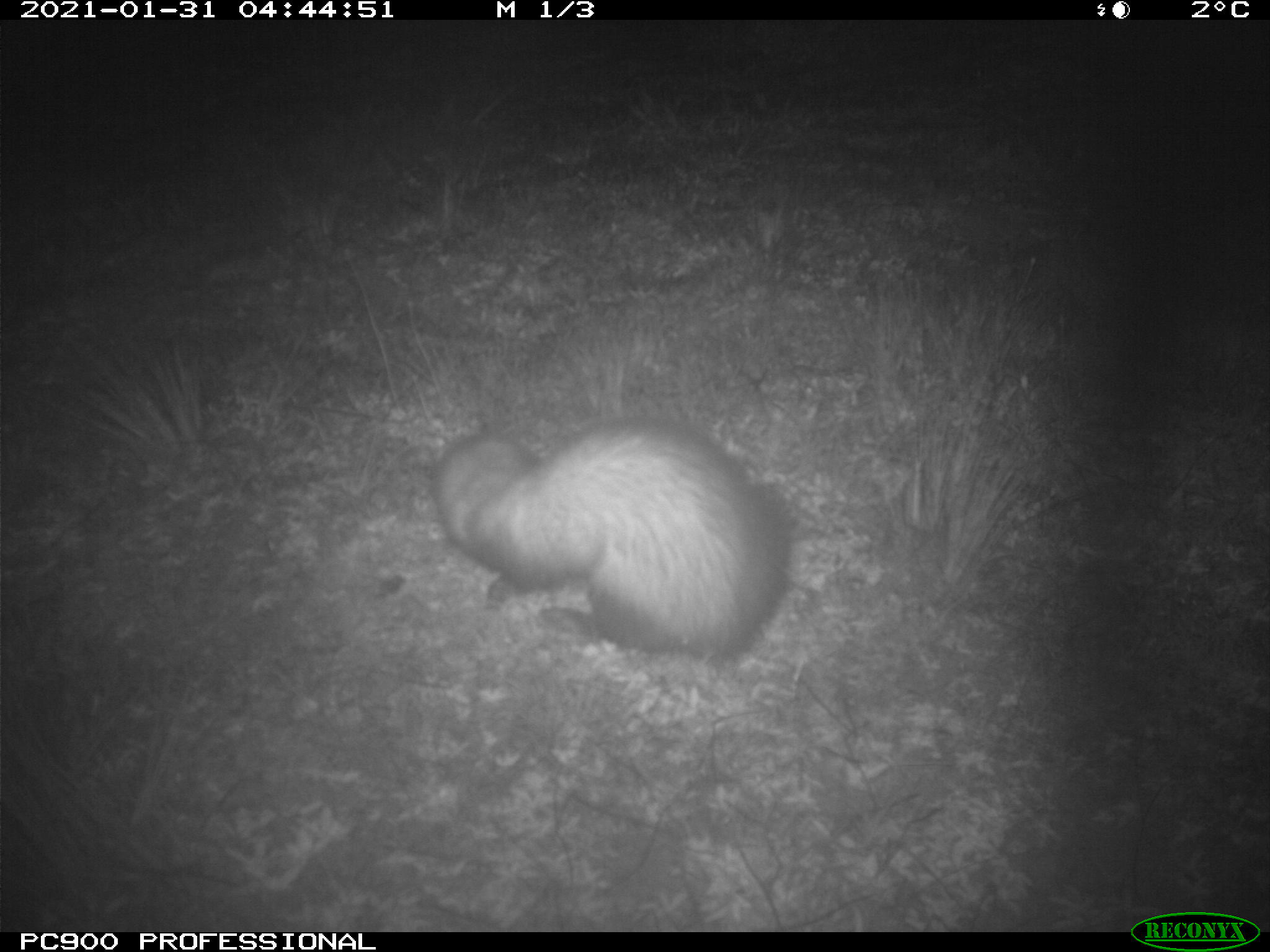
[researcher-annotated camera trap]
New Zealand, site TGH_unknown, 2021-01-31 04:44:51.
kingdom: Animalia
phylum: Chordata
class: Mammalia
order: Carnivora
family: Mustelidae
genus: Mustela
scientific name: Mustela furo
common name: ferret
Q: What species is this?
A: Ferret (Mustela furo).